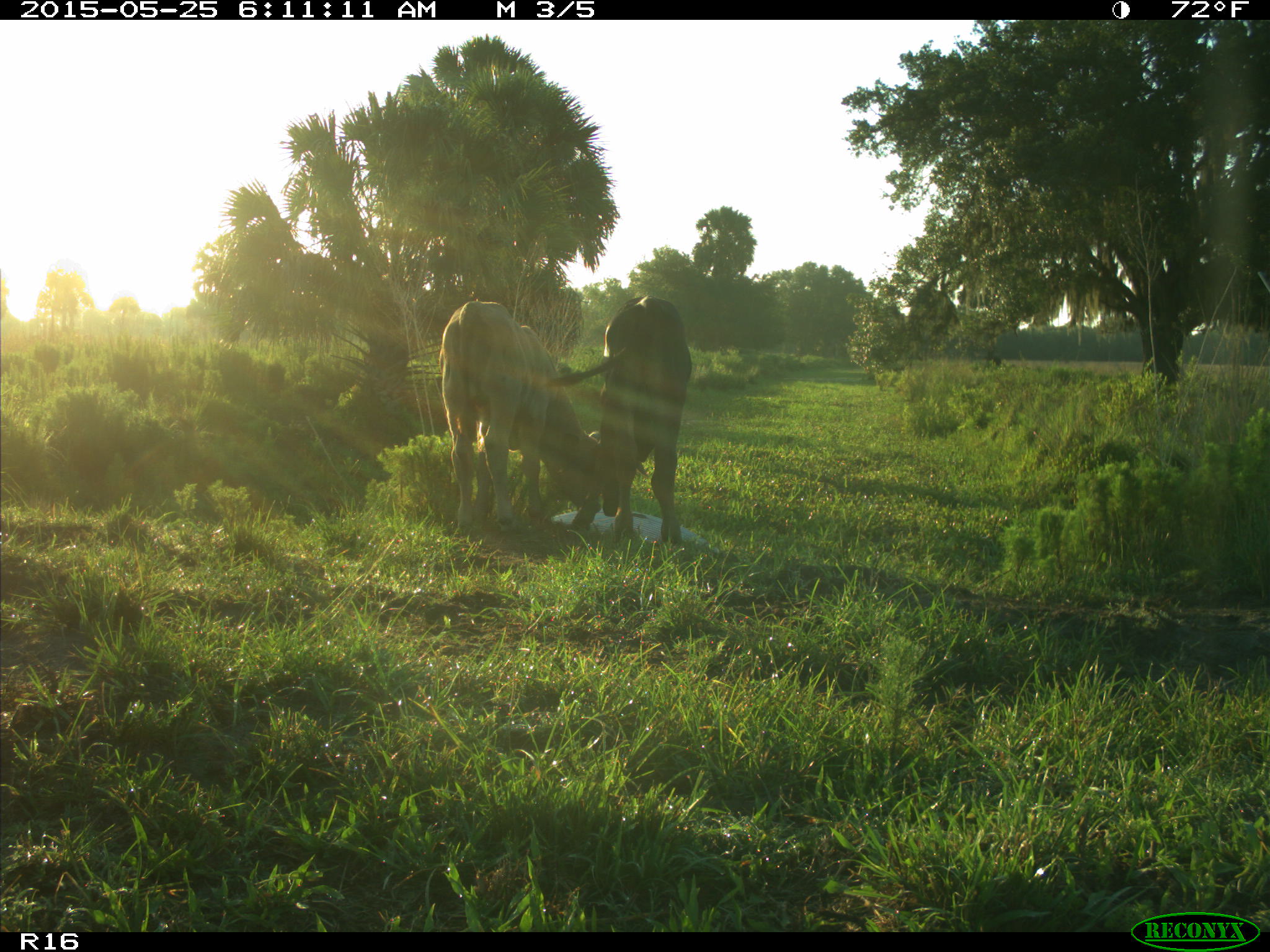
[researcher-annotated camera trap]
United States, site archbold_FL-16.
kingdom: Animalia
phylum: Chordata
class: Mammalia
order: Artiodactyla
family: Bovidae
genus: Bos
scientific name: Bos taurus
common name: domestic cow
Bos taurus (domestic cow).